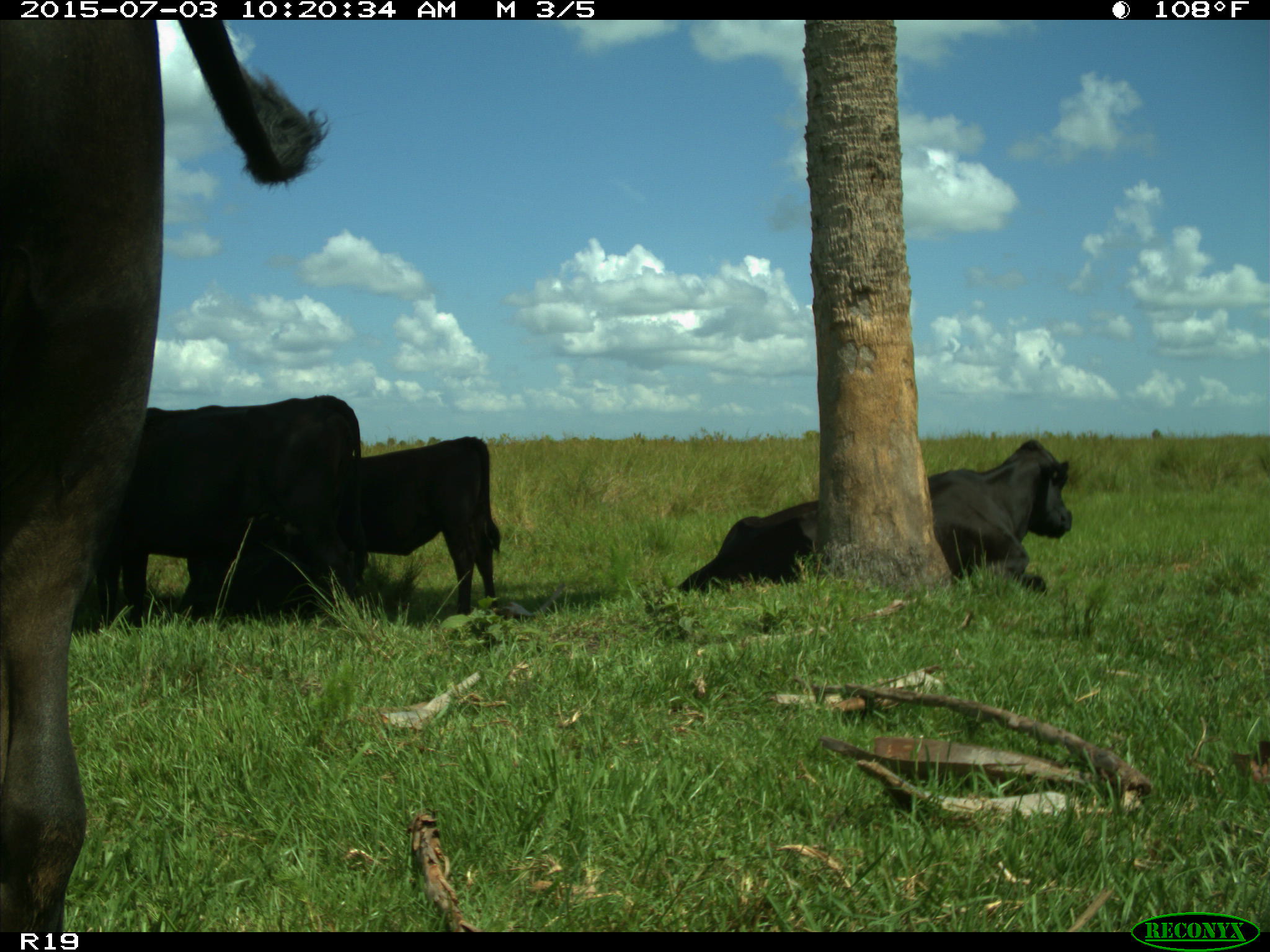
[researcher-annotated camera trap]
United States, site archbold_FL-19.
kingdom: Animalia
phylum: Chordata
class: Mammalia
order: Artiodactyla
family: Bovidae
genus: Bos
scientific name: Bos taurus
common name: domestic cow